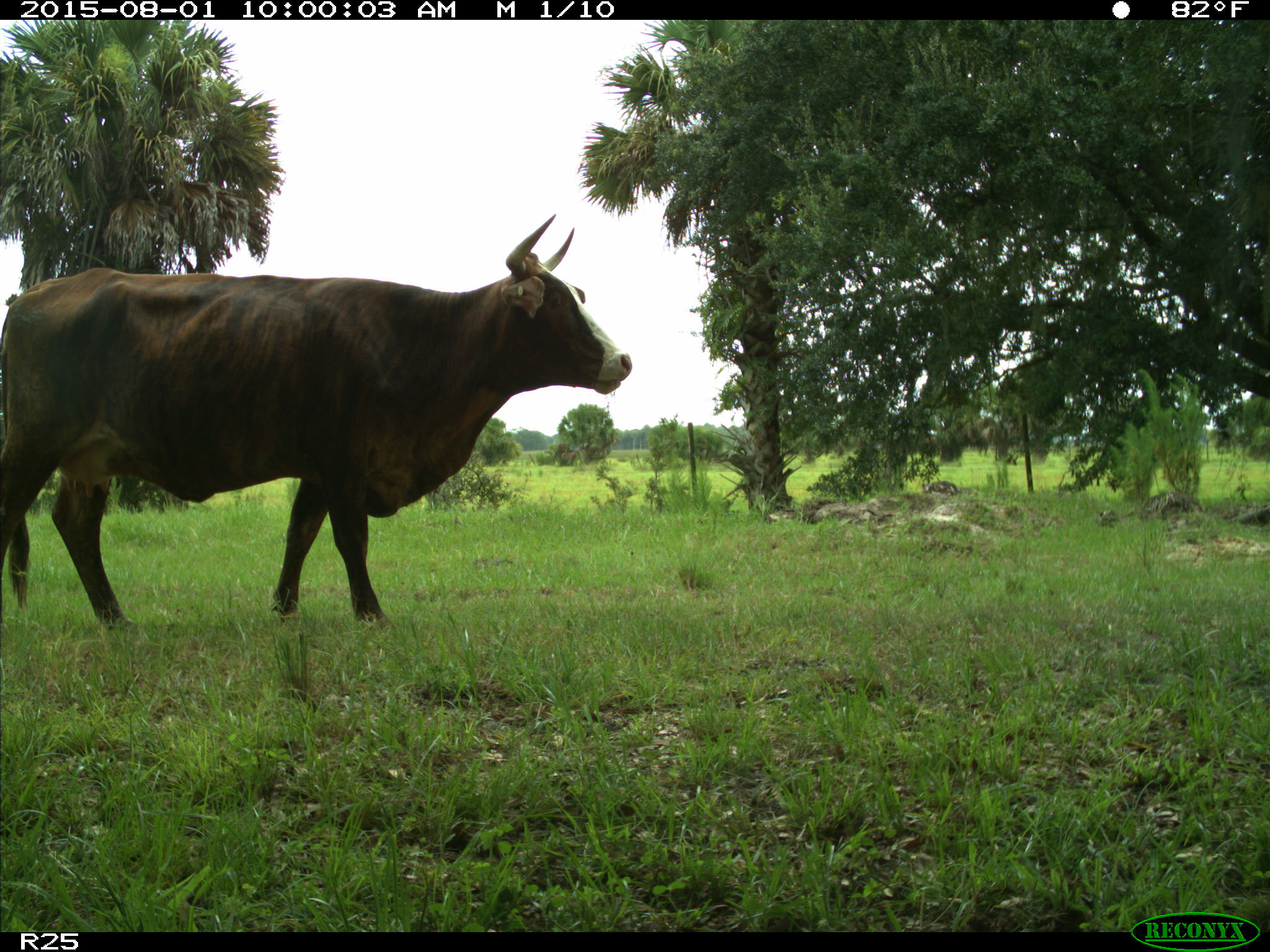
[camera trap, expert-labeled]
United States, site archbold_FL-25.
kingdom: Animalia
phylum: Chordata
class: Mammalia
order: Artiodactyla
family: Bovidae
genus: Bos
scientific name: Bos taurus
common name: domestic cow